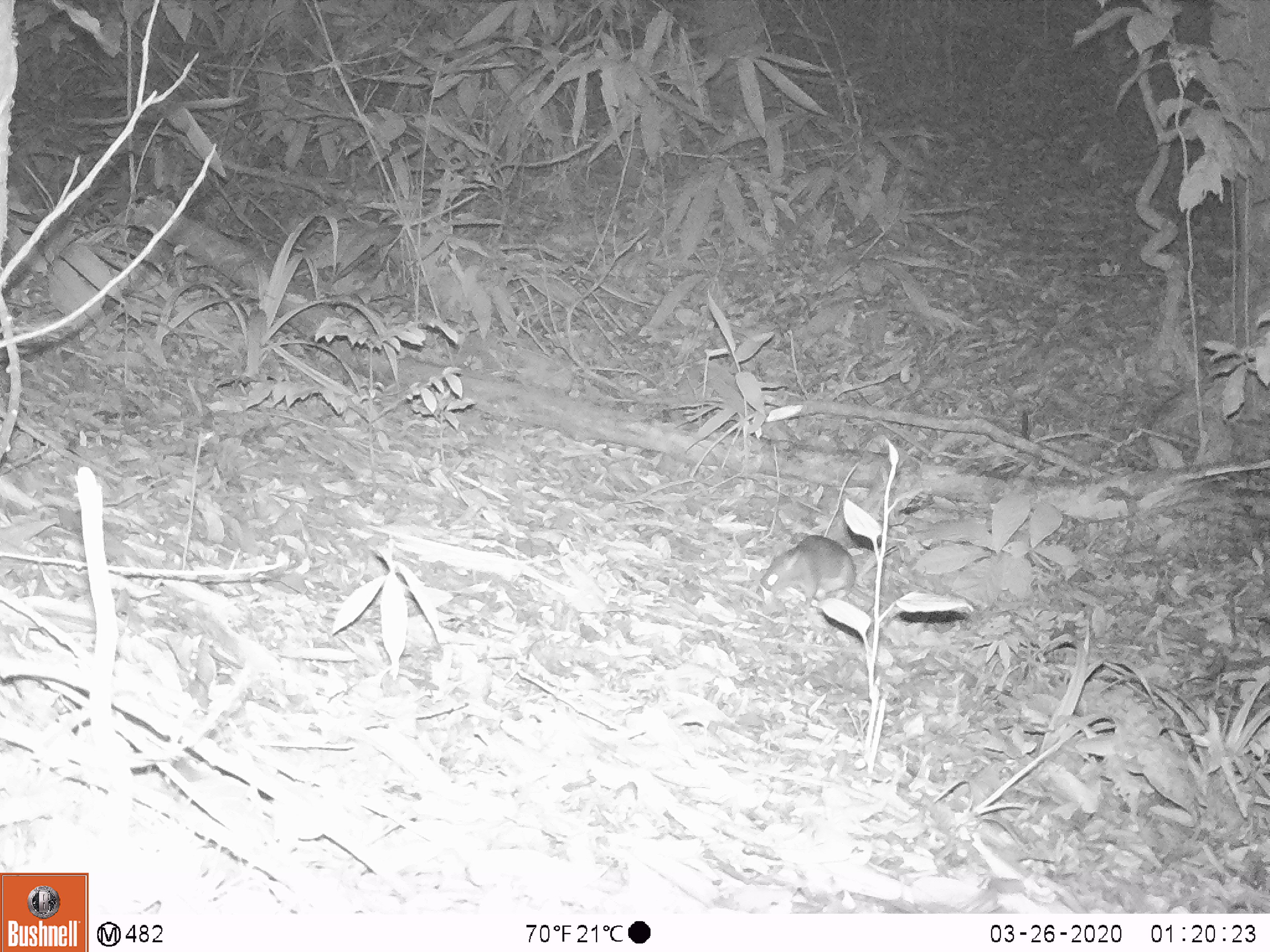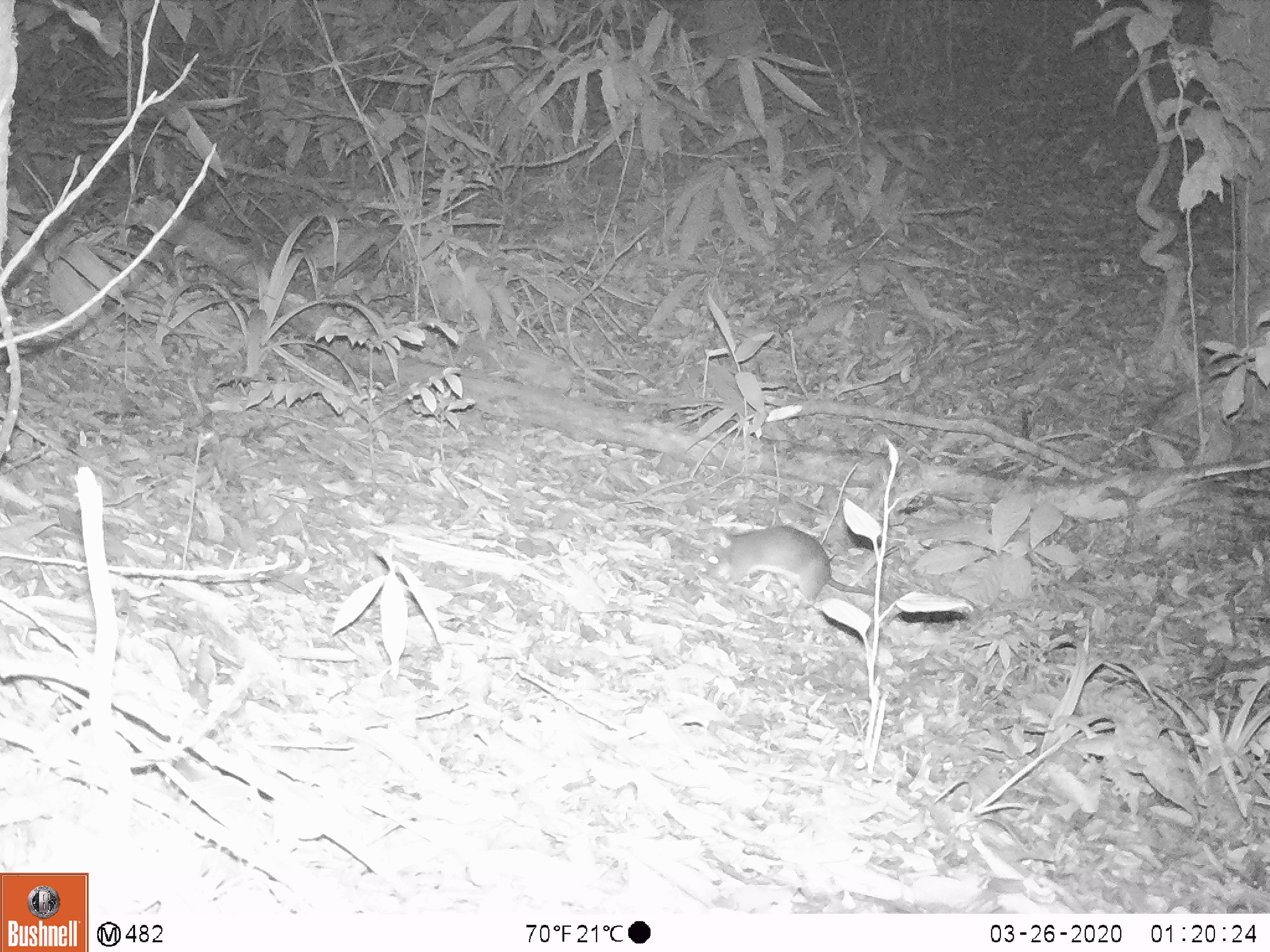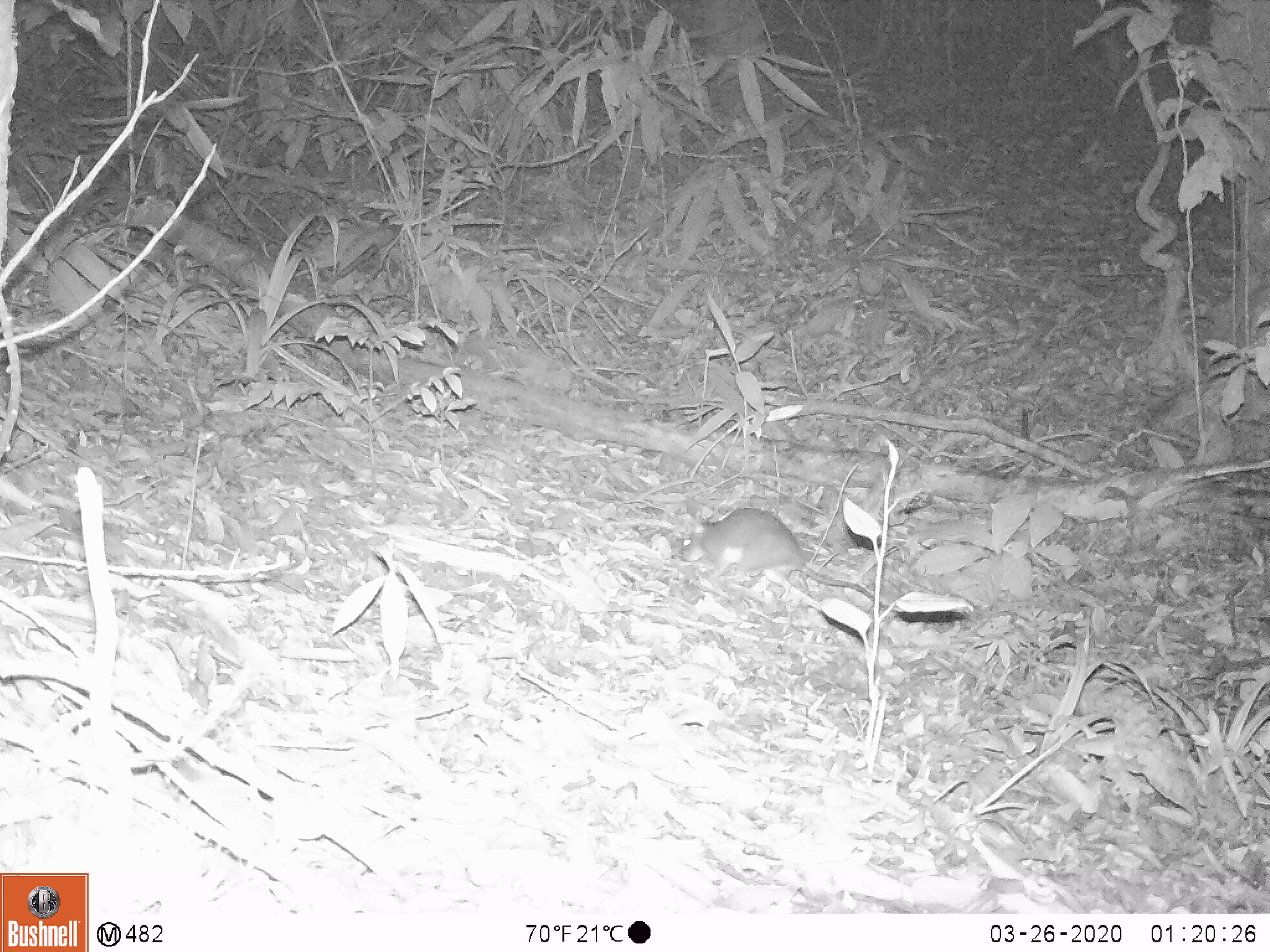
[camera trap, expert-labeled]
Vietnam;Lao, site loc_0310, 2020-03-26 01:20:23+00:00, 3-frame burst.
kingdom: Animalia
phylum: Chordata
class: Mammalia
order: Rodentia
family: Muridae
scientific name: Muridae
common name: old-world mice and rats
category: unidentified murid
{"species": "unidentified murid (old-world mice and rats) (Muridae)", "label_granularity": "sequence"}